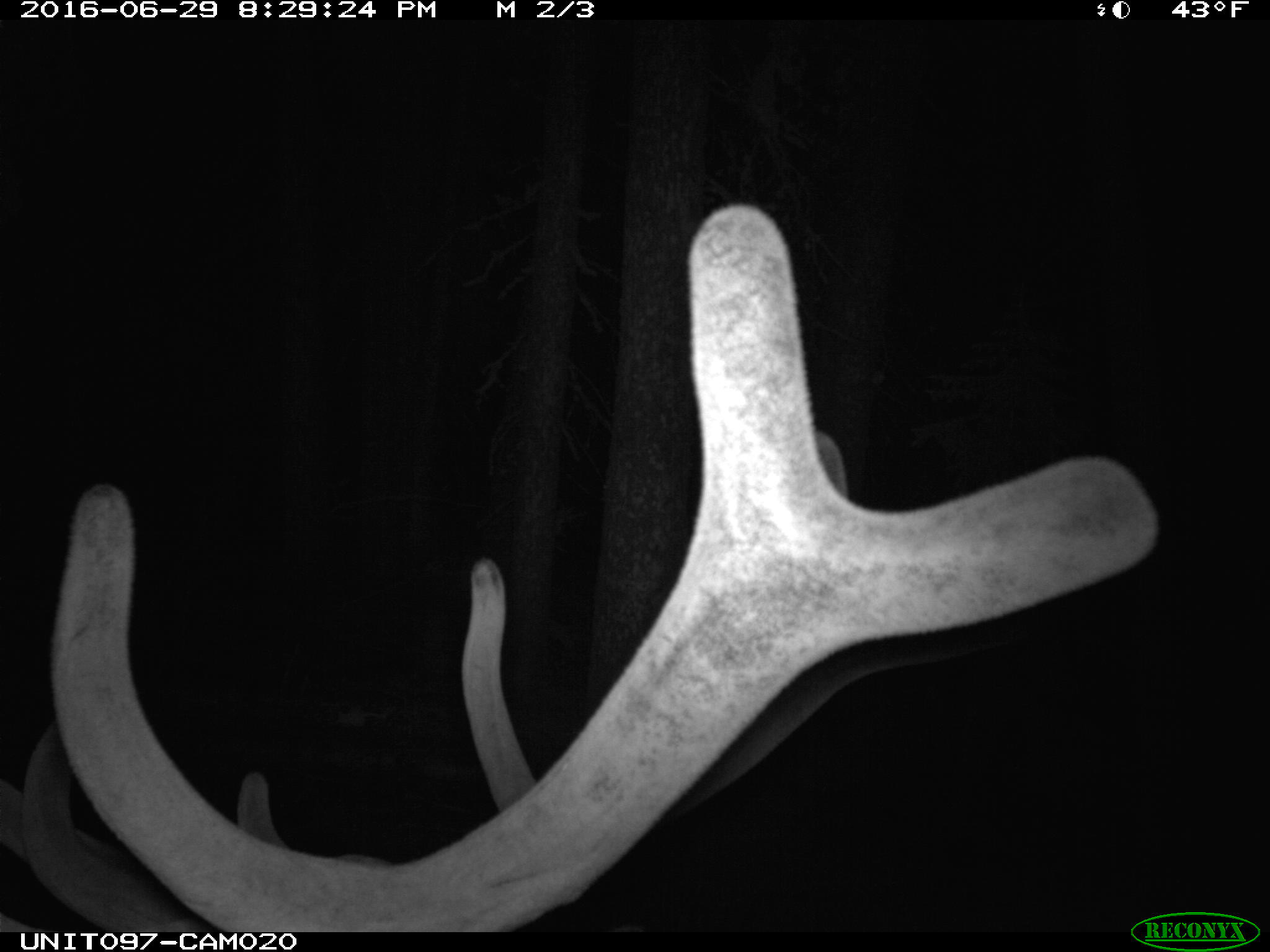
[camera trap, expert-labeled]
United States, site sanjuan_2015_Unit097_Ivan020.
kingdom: Animalia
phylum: Chordata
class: Mammalia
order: Artiodactyla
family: Cervidae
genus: Cervus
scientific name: Cervus elaphus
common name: red deer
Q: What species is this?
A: Cervus elaphus (red deer).